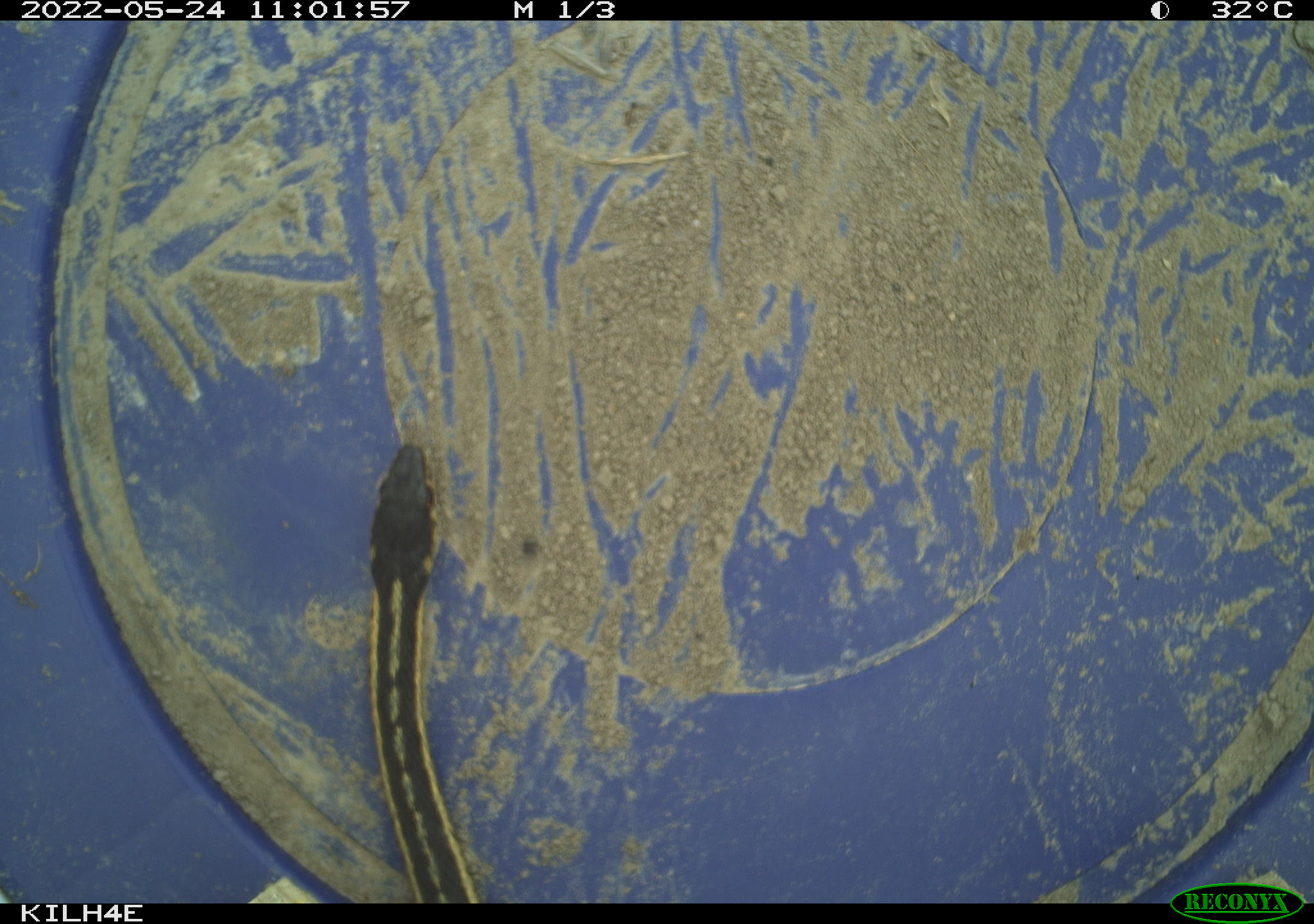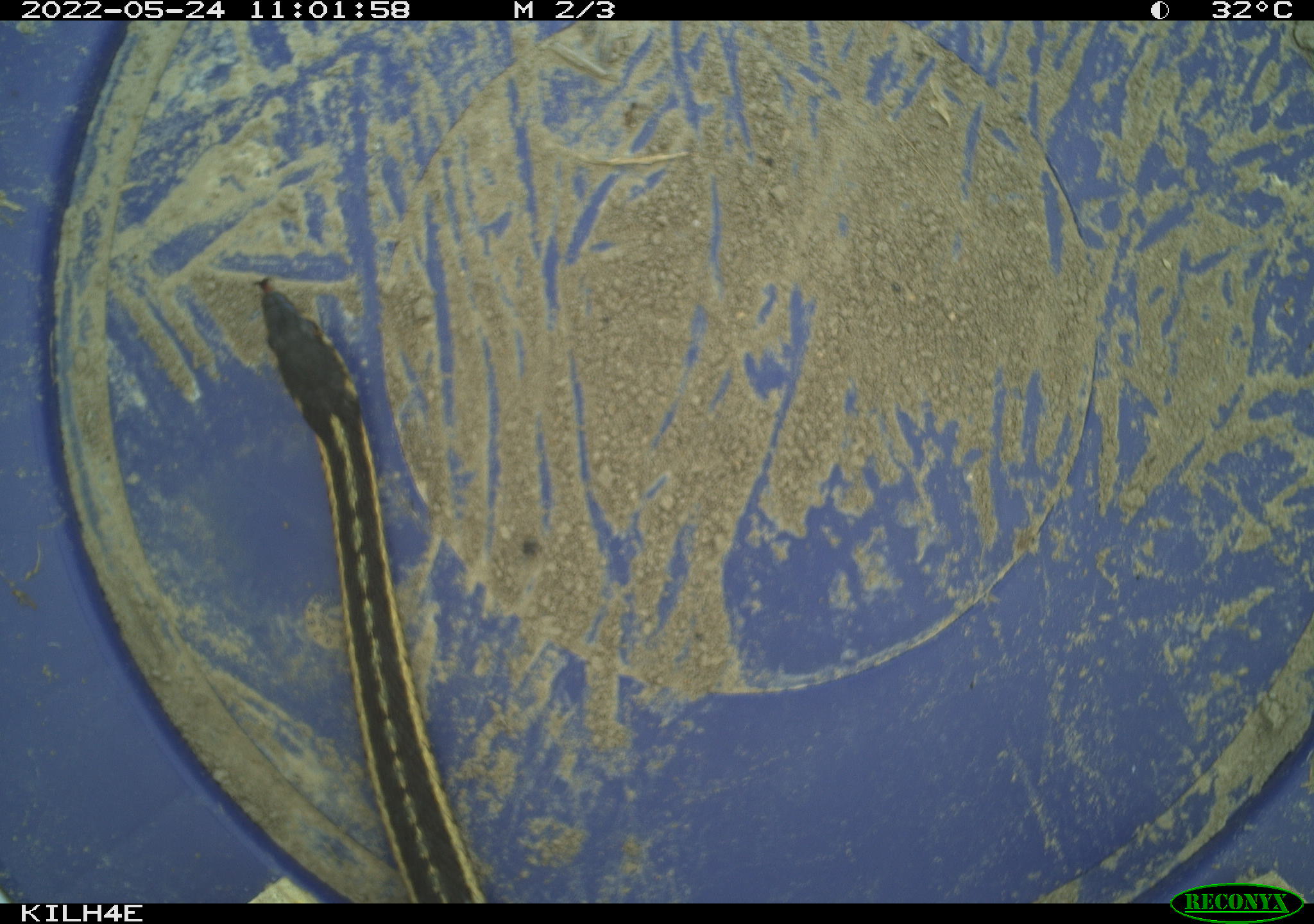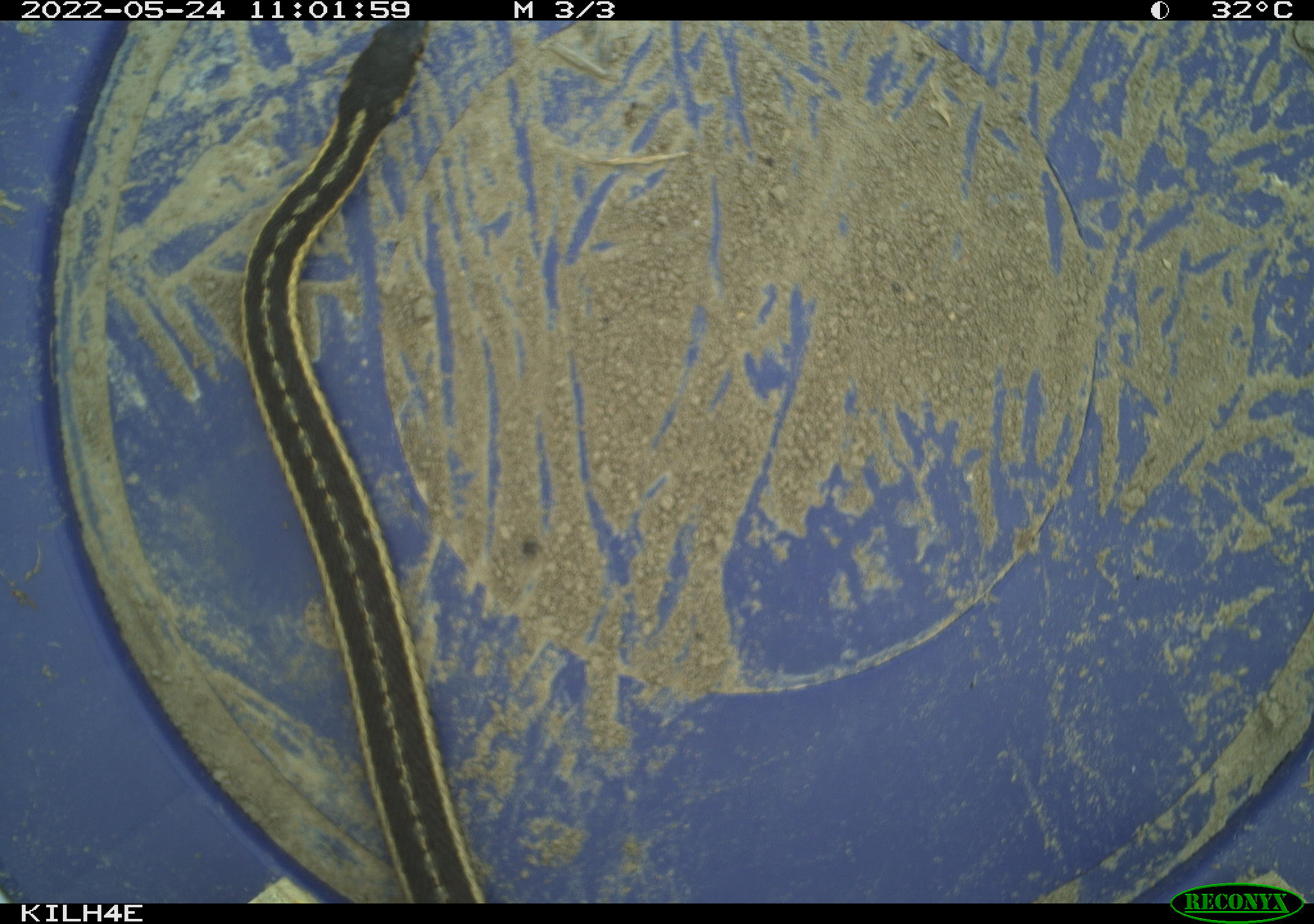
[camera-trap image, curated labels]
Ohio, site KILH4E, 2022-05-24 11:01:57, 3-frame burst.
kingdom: Animalia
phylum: Chordata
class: Reptilia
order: Squamata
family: Colubridae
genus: Thamnophis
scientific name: Thamnophis sirtalis sirtalis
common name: eastern gartersnake